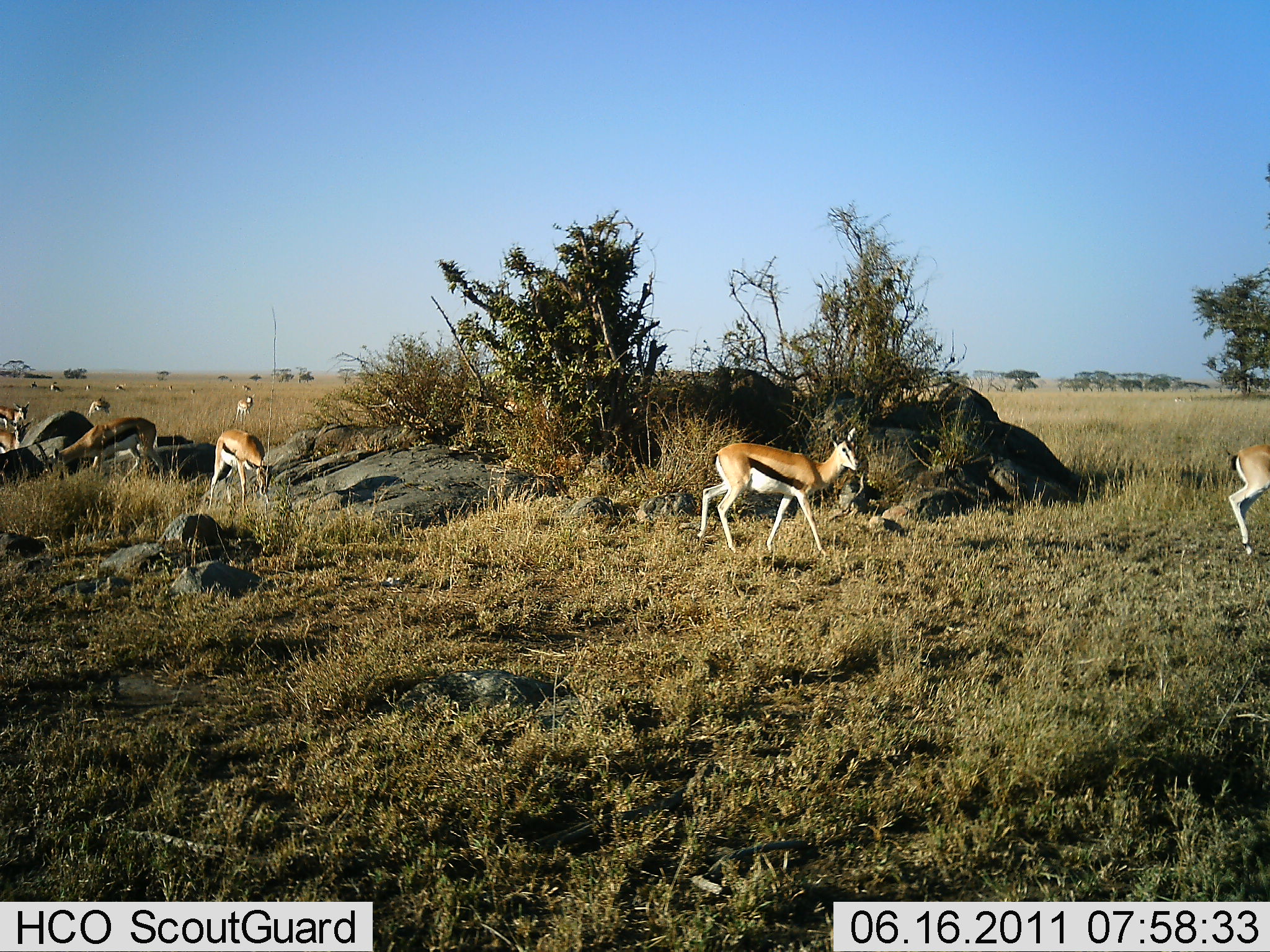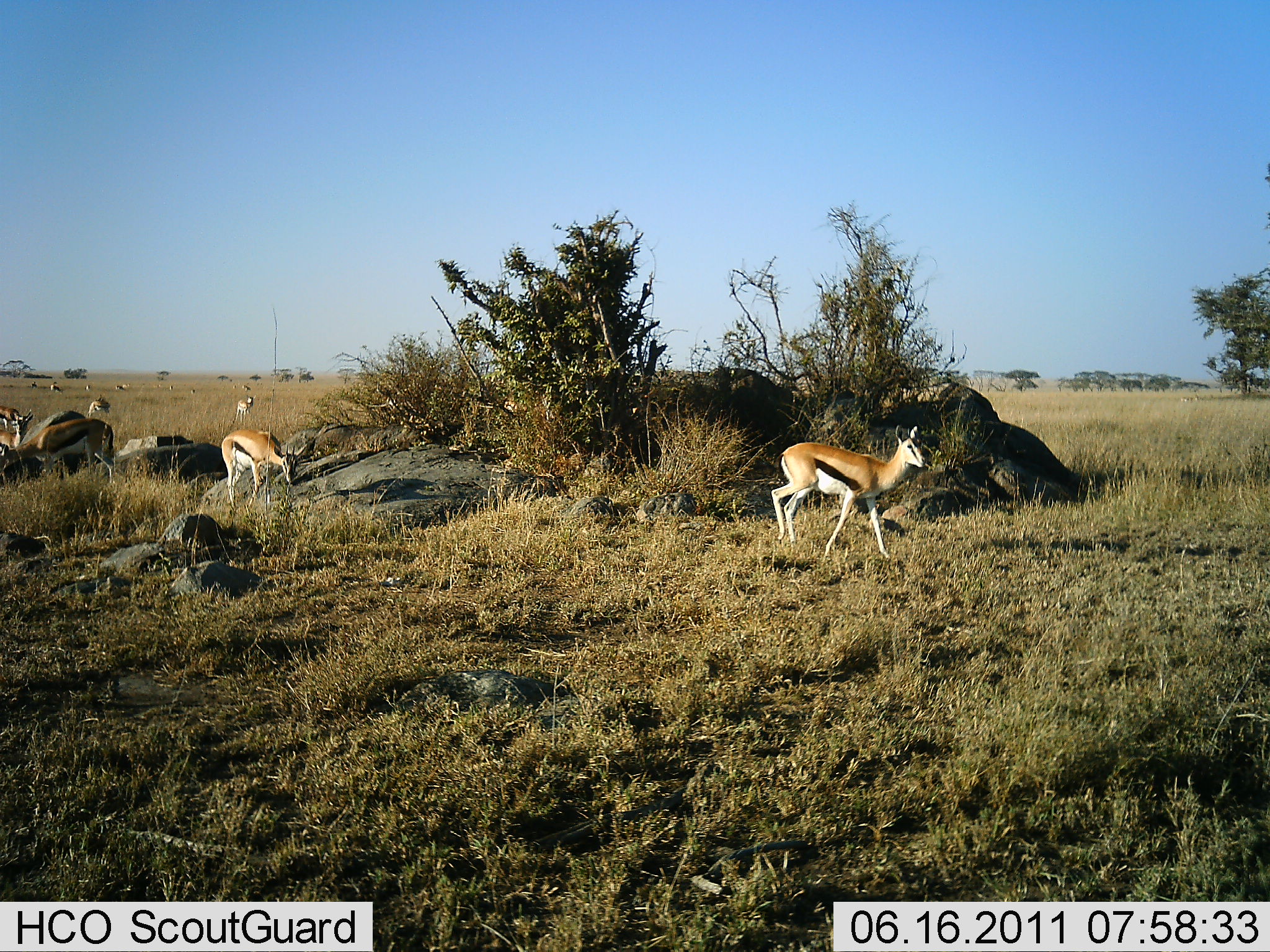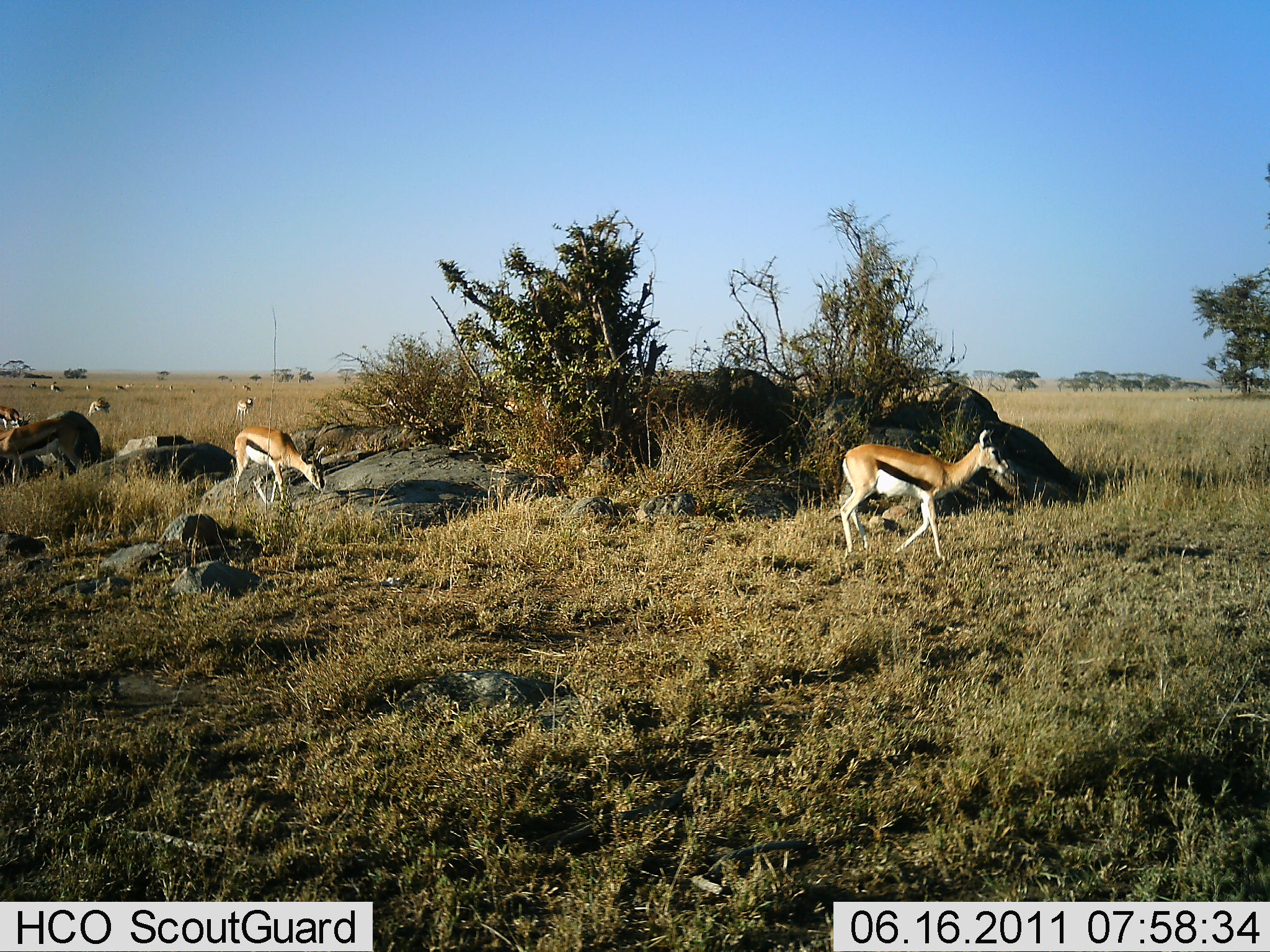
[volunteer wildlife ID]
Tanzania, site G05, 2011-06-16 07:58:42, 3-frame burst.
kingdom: Animalia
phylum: Chordata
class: Mammalia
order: Artiodactyla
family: Bovidae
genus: Eudorcas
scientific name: Eudorcas thomsonii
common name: thomson's gazelle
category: gazellethomsons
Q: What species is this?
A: Gazellethomsons (thomson's gazelle) (Eudorcas thomsonii).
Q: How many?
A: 8.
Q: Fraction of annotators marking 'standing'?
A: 42%.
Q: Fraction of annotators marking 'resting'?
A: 0%.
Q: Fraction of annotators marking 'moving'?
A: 100%.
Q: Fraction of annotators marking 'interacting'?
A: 0%.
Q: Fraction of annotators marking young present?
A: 0%.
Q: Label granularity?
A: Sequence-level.